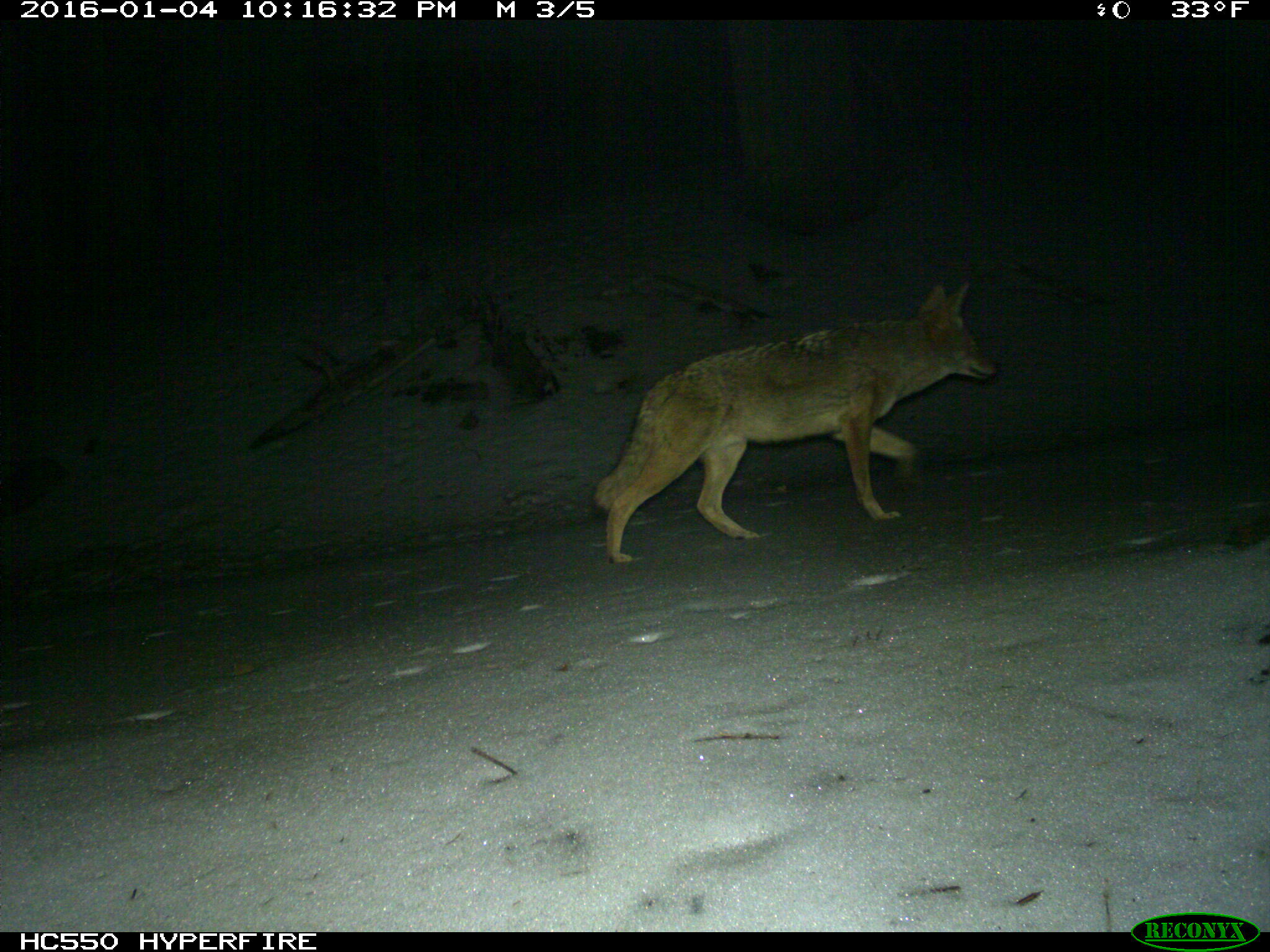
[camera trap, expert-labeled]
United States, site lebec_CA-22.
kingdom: Animalia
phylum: Chordata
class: Mammalia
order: Carnivora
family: Canidae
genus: Canis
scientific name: Canis latrans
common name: coyote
Canis latrans (coyote).